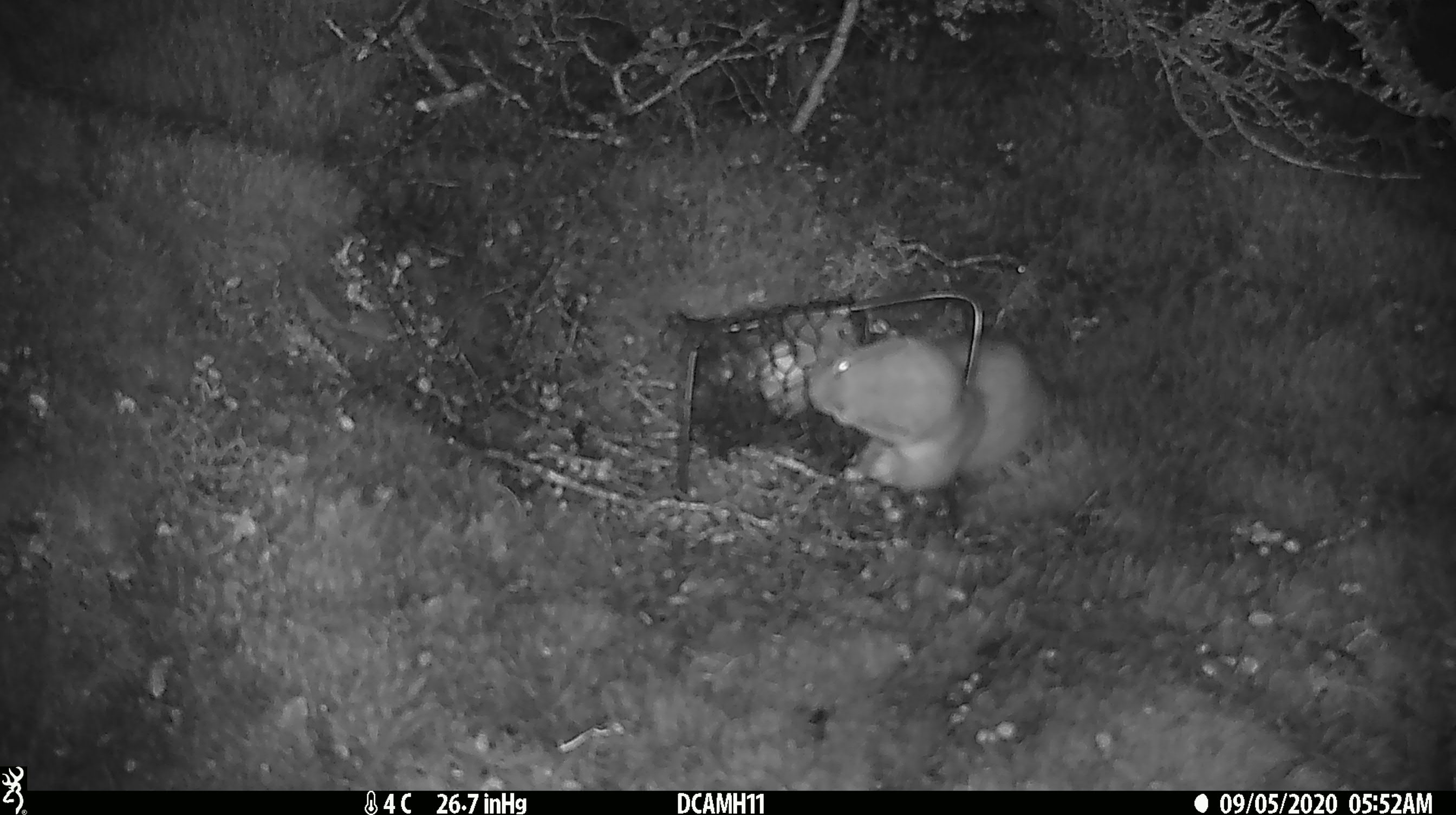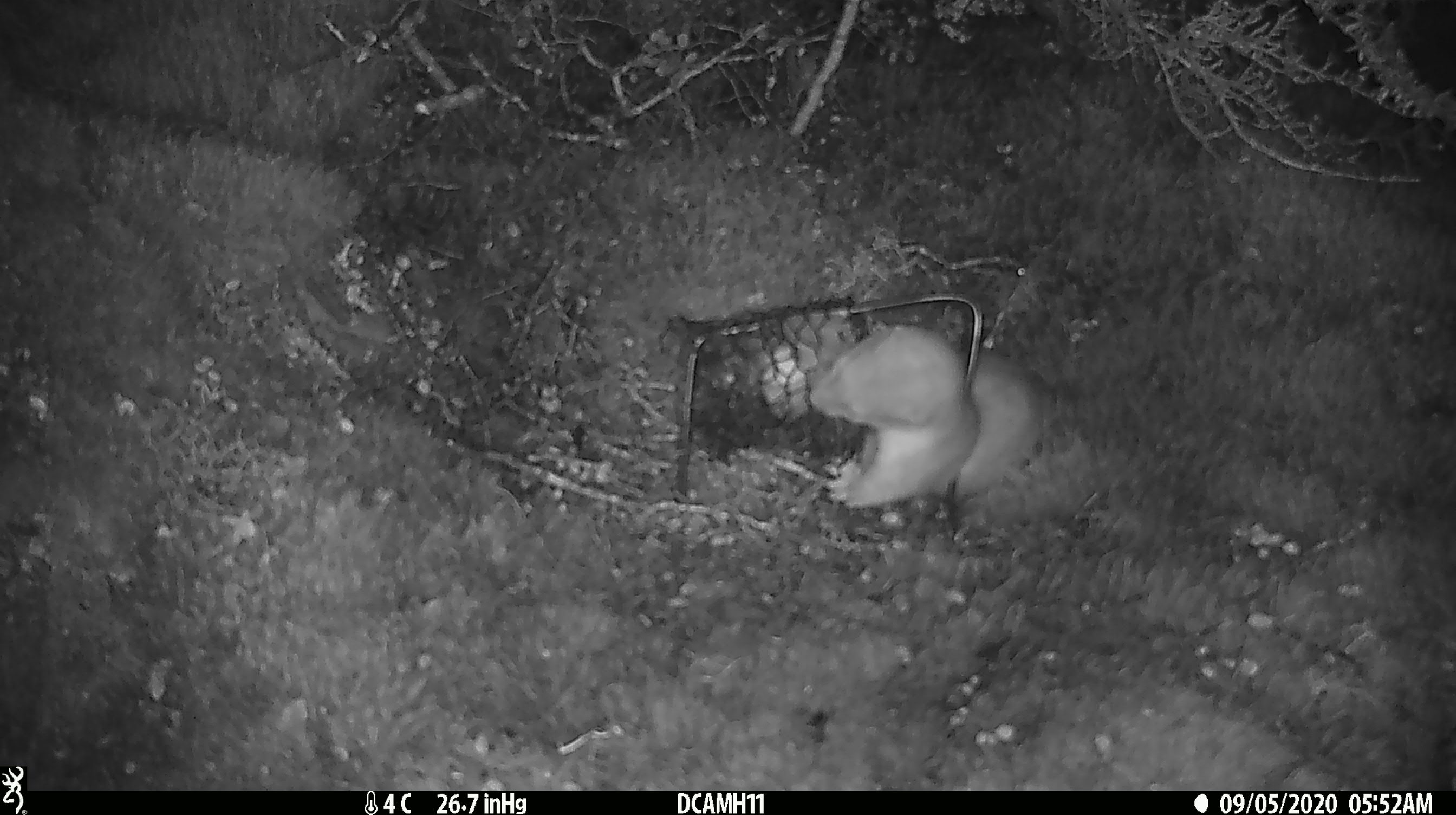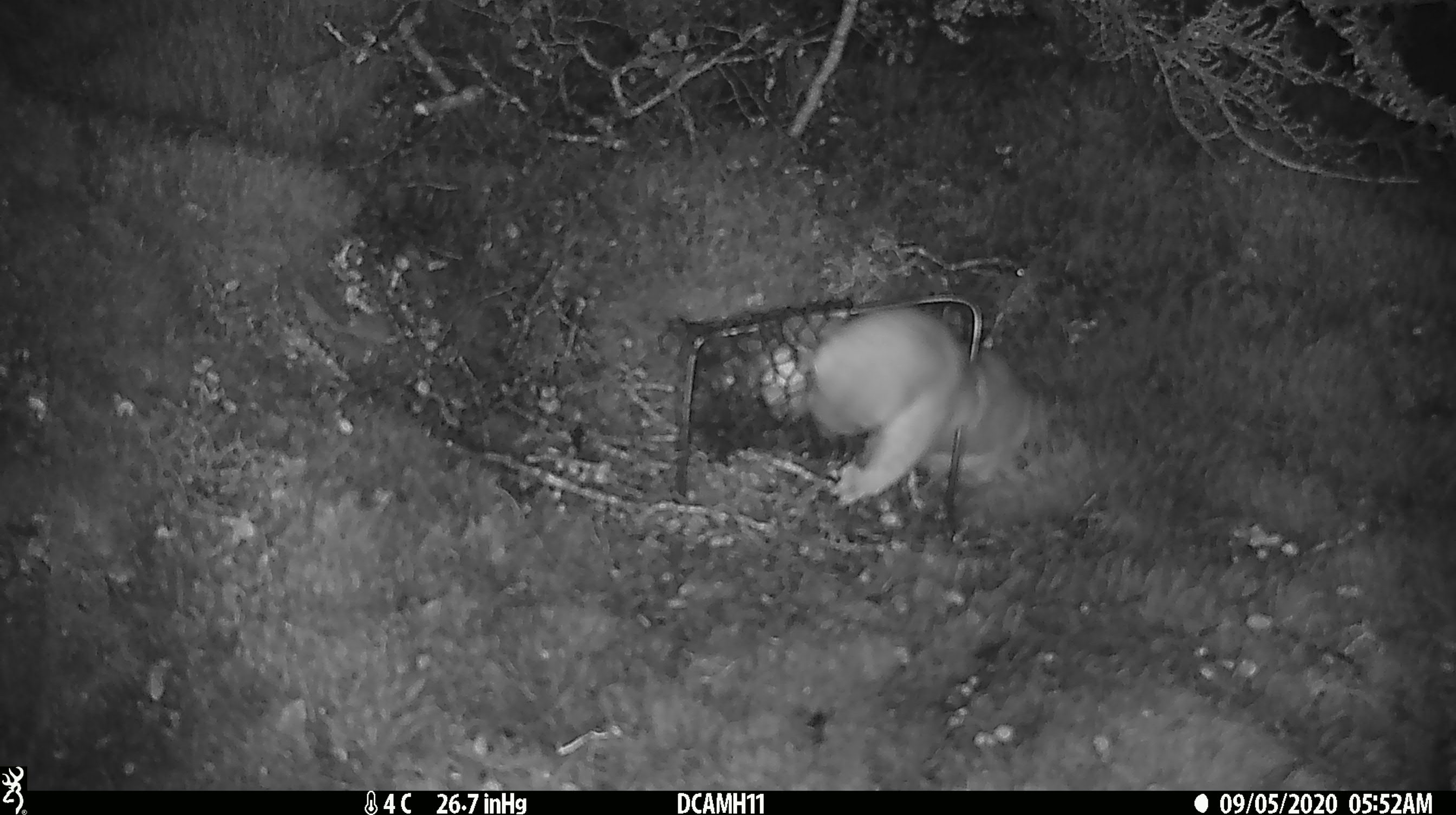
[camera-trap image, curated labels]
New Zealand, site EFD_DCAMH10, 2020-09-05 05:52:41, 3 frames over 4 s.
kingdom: Animalia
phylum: Chordata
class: Mammalia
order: Carnivora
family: Mustelidae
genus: Mustela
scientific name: Mustela erminea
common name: stoat